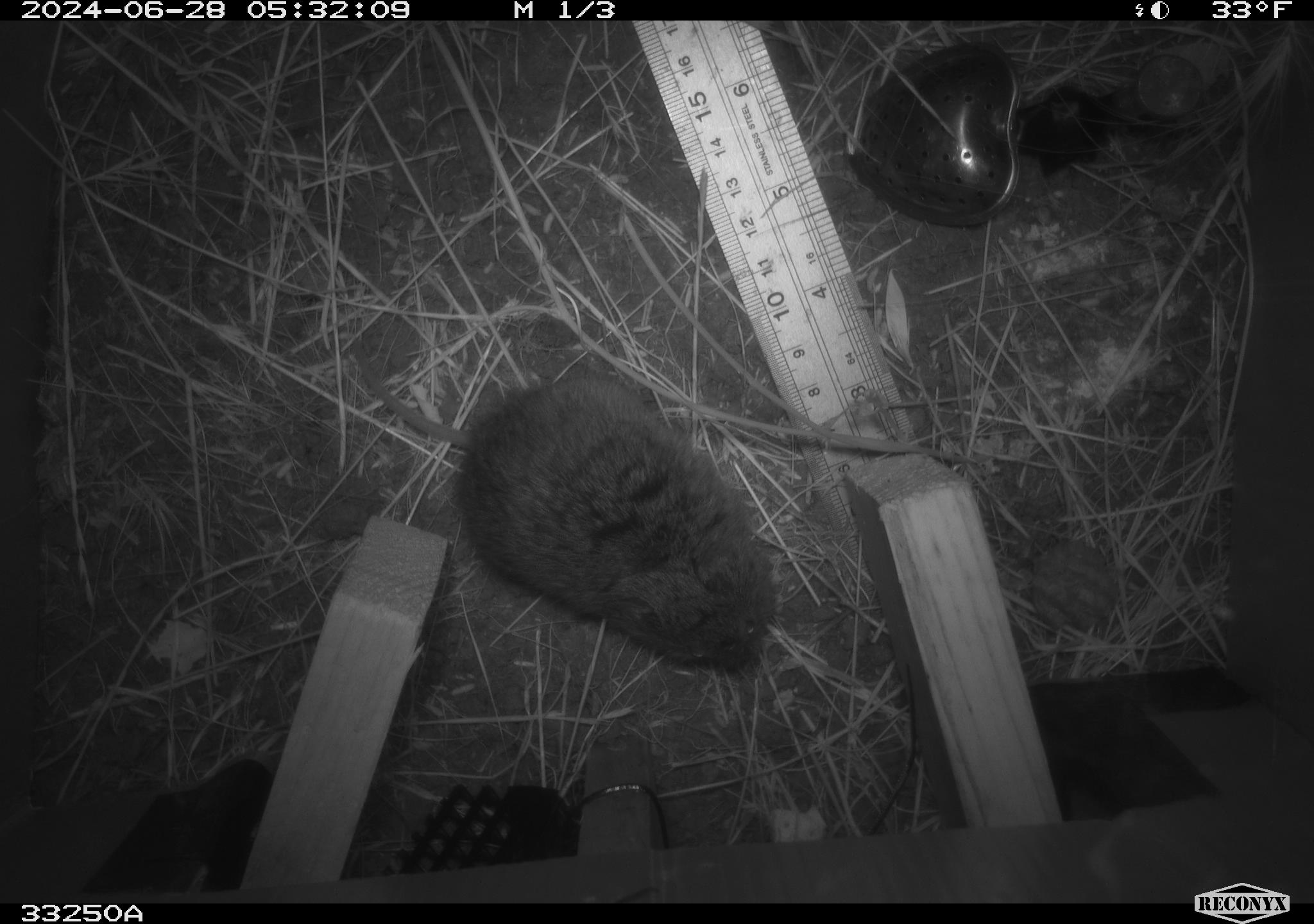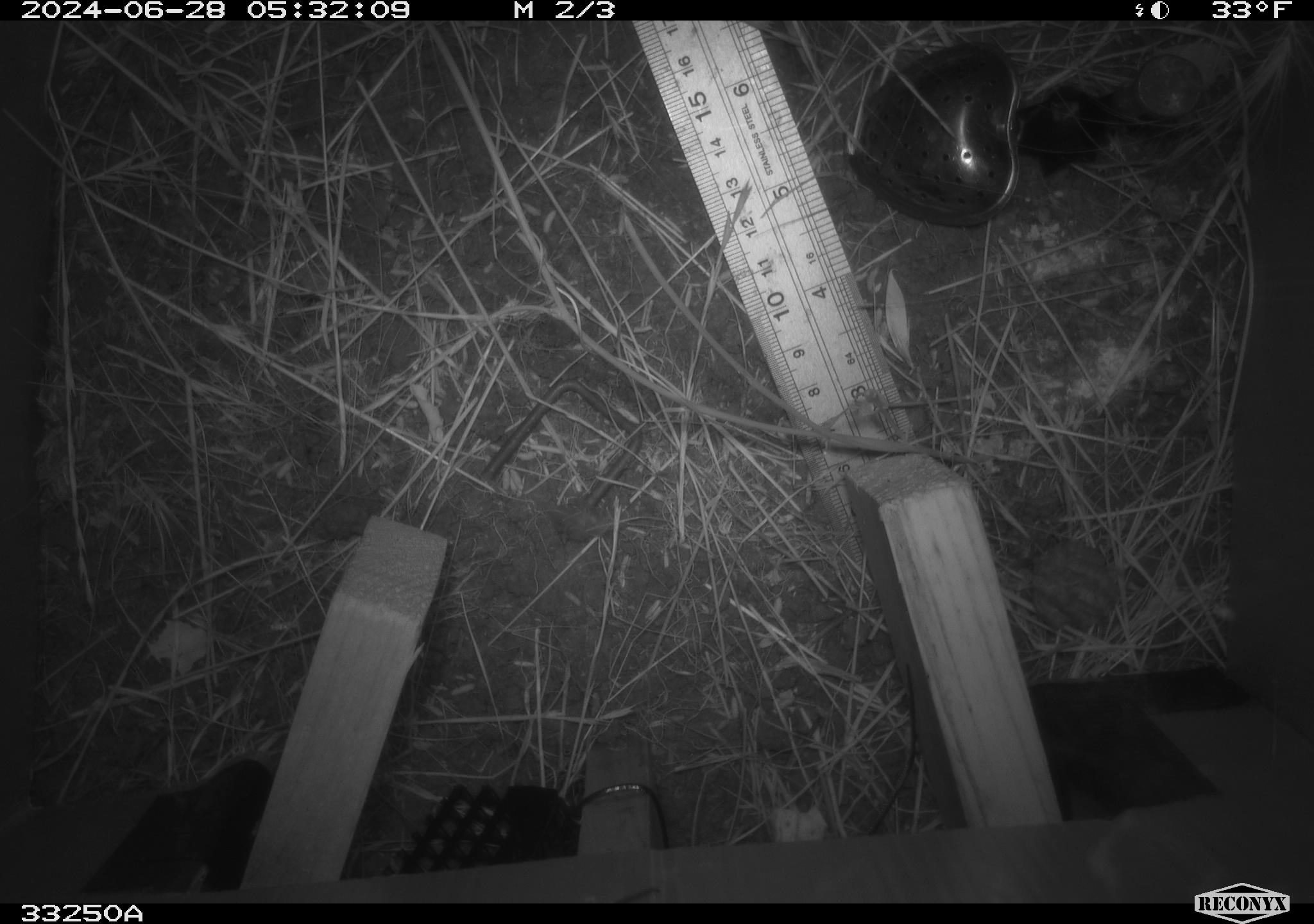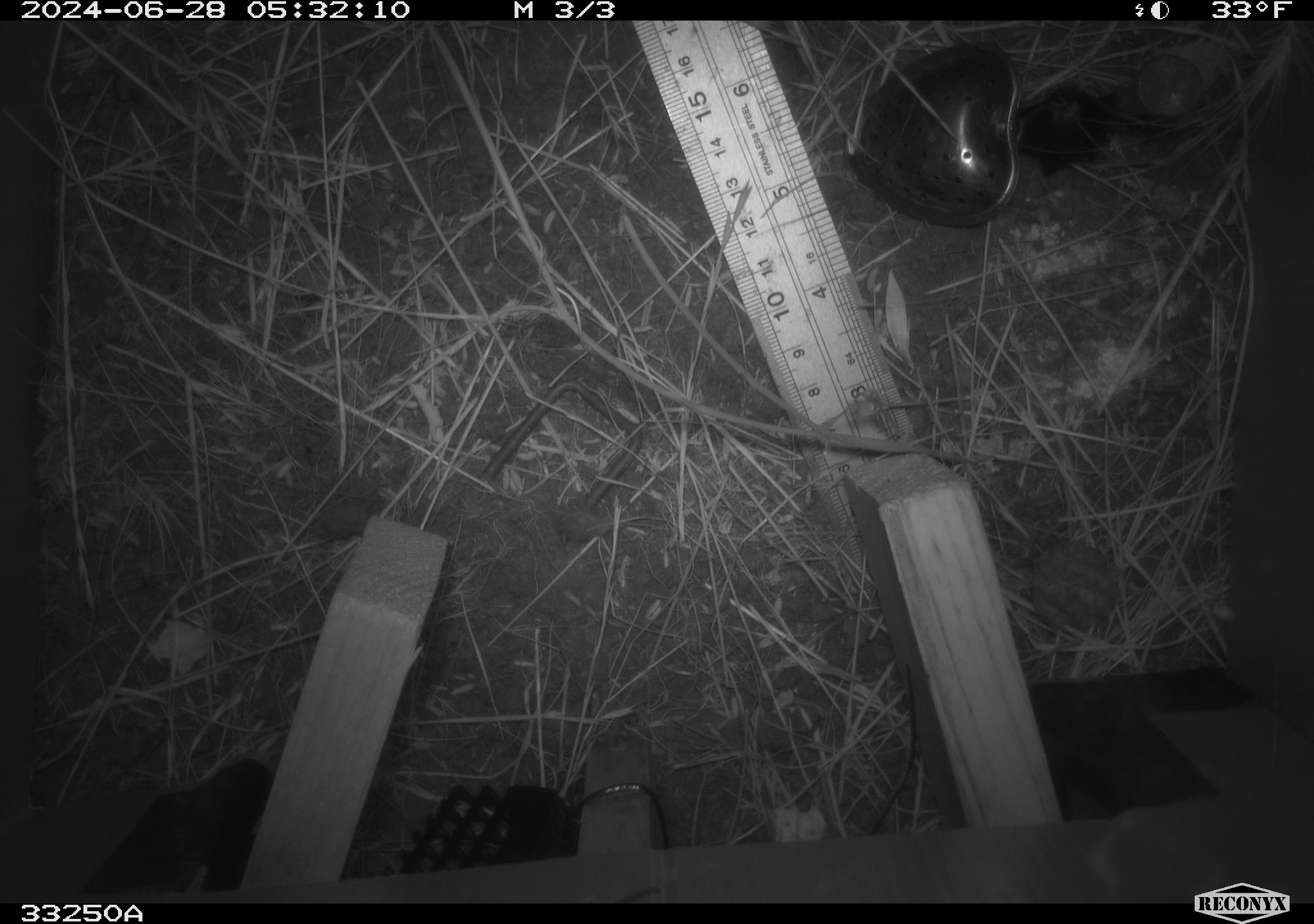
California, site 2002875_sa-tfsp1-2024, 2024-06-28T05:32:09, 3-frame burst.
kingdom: Animalia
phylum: Chordata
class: Mammalia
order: Rodentia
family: Cricetidae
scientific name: Arvicolinae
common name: voles, lemmings, and muskrats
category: arvicolinae subfamily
Arvicolinae subfamily (voles, lemmings, and muskrats) (Arvicolinae).